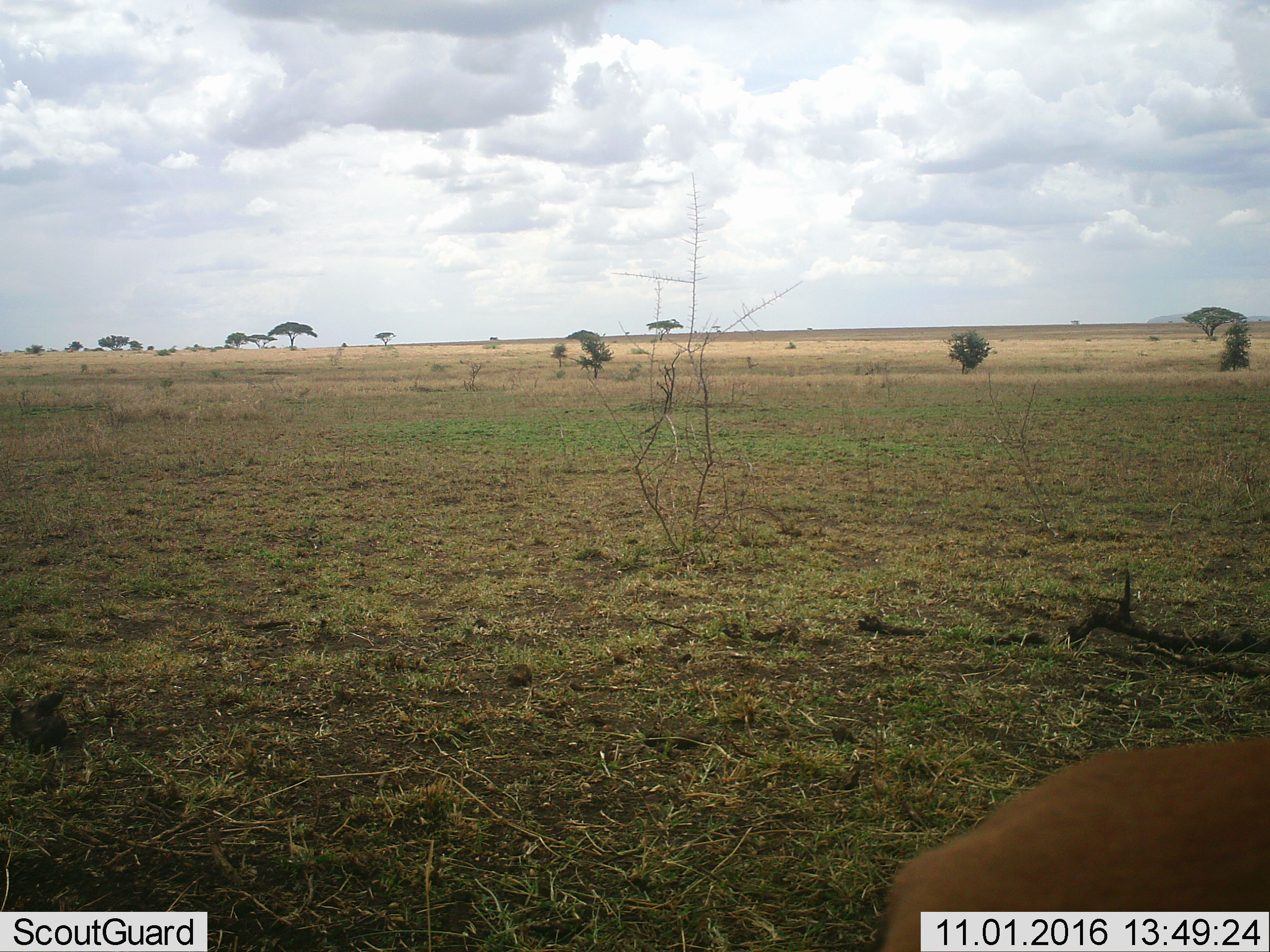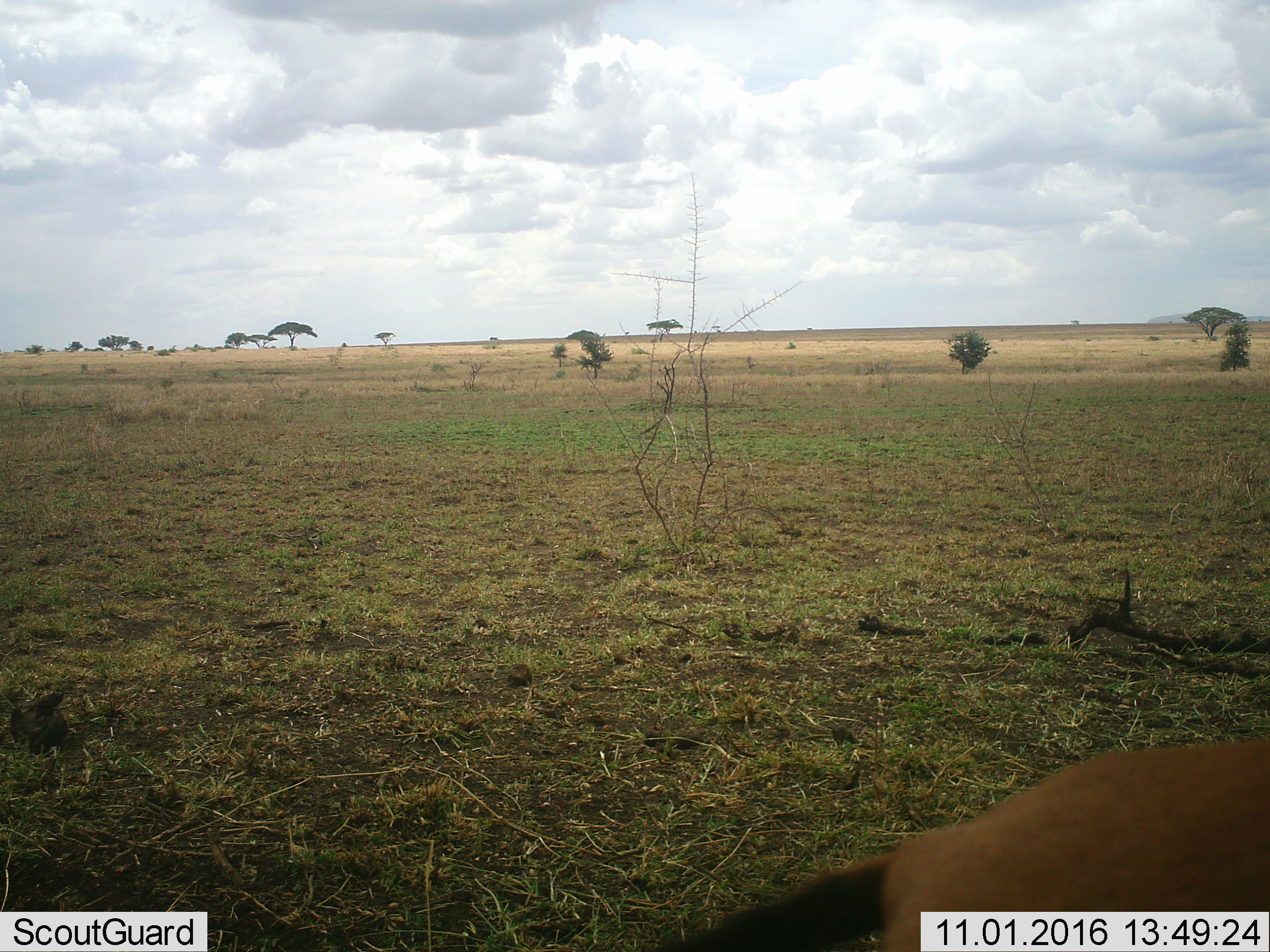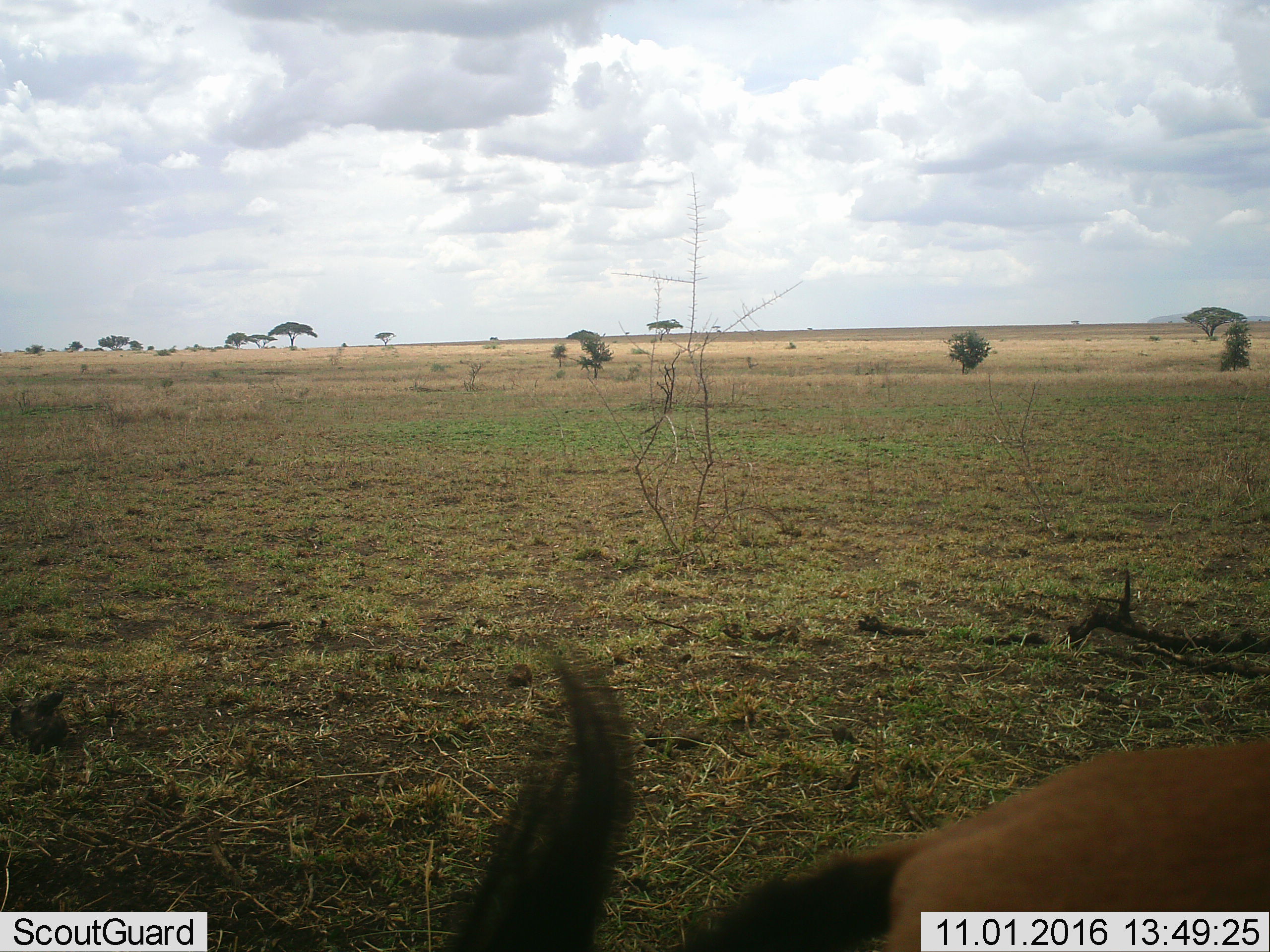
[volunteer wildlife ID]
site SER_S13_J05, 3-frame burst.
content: unidentified animal